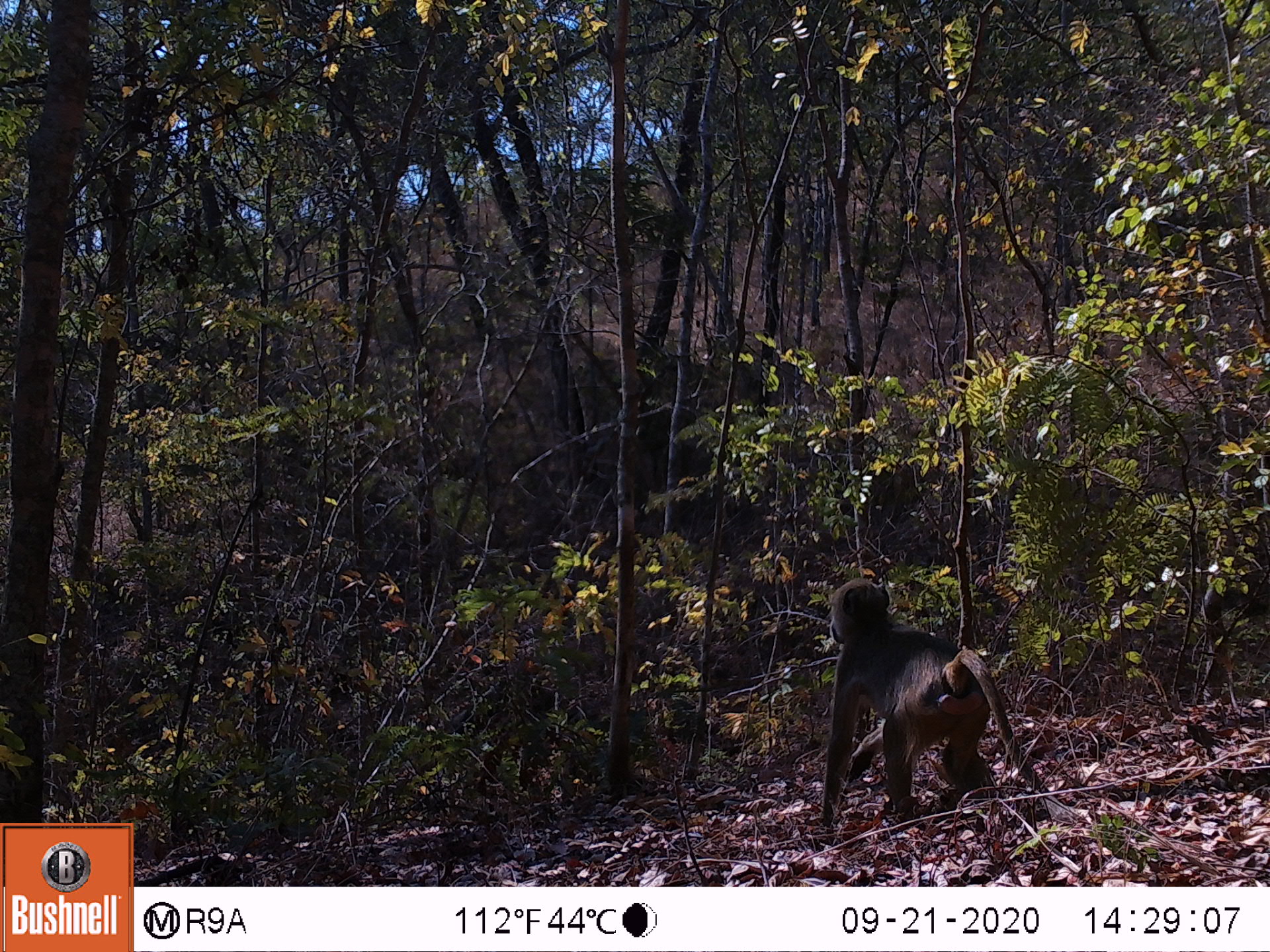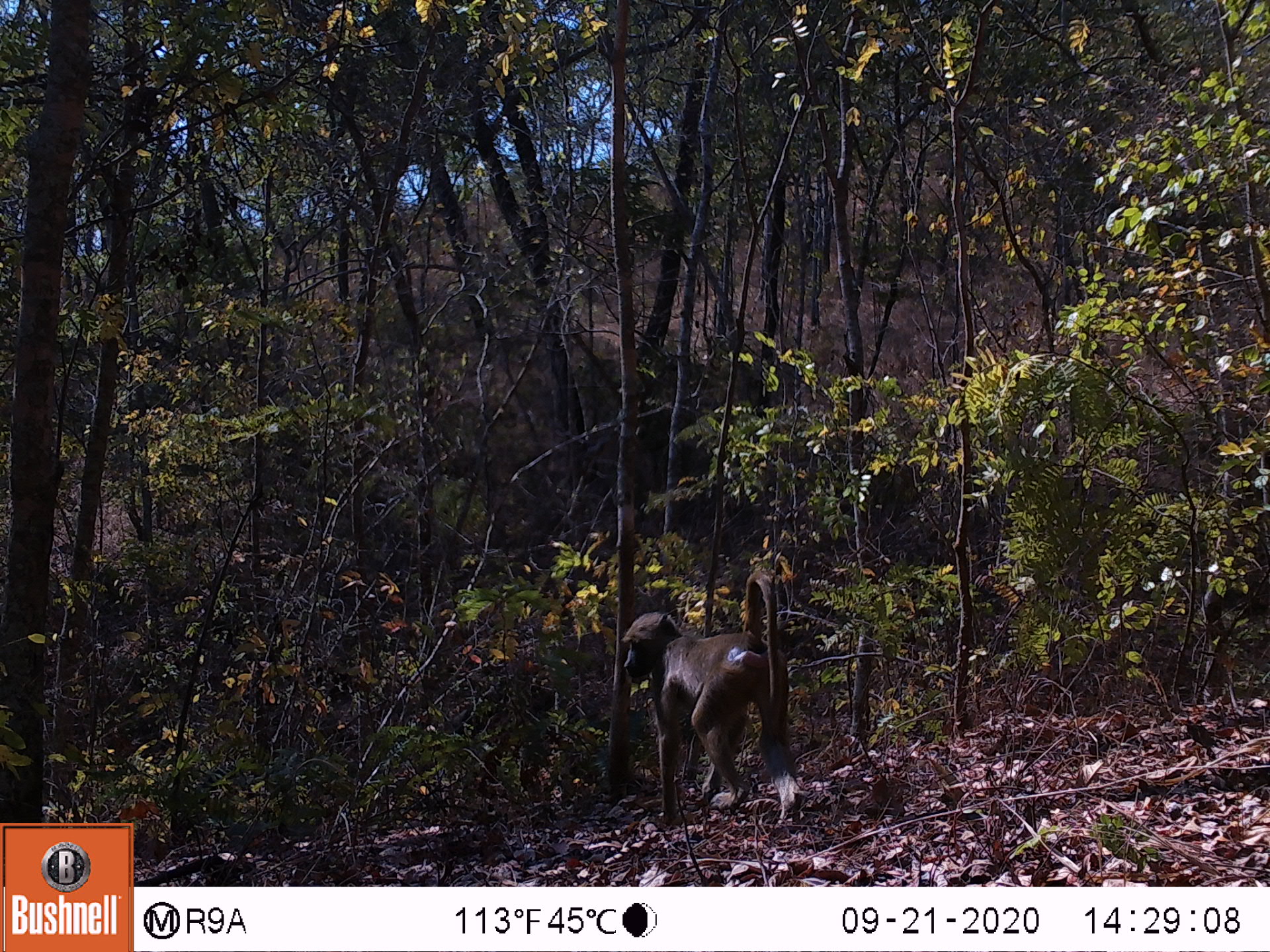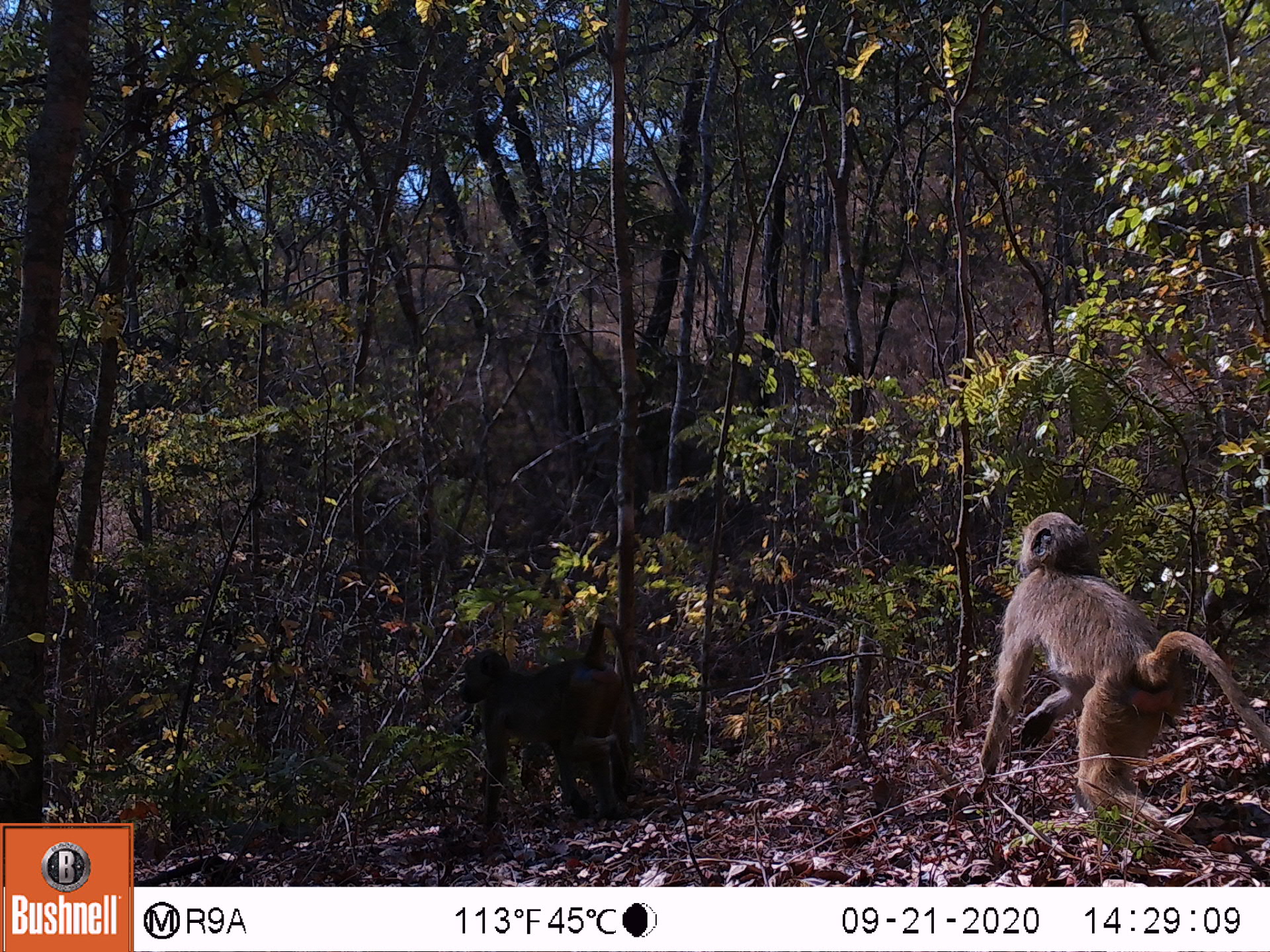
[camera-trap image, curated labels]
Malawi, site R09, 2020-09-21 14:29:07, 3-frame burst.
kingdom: Animalia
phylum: Chordata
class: Mammalia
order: Primates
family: Cercopithecidae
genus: Papio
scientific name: Papio cynocephalus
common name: yellow baboon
Yellow baboon (Papio cynocephalus), count 1.